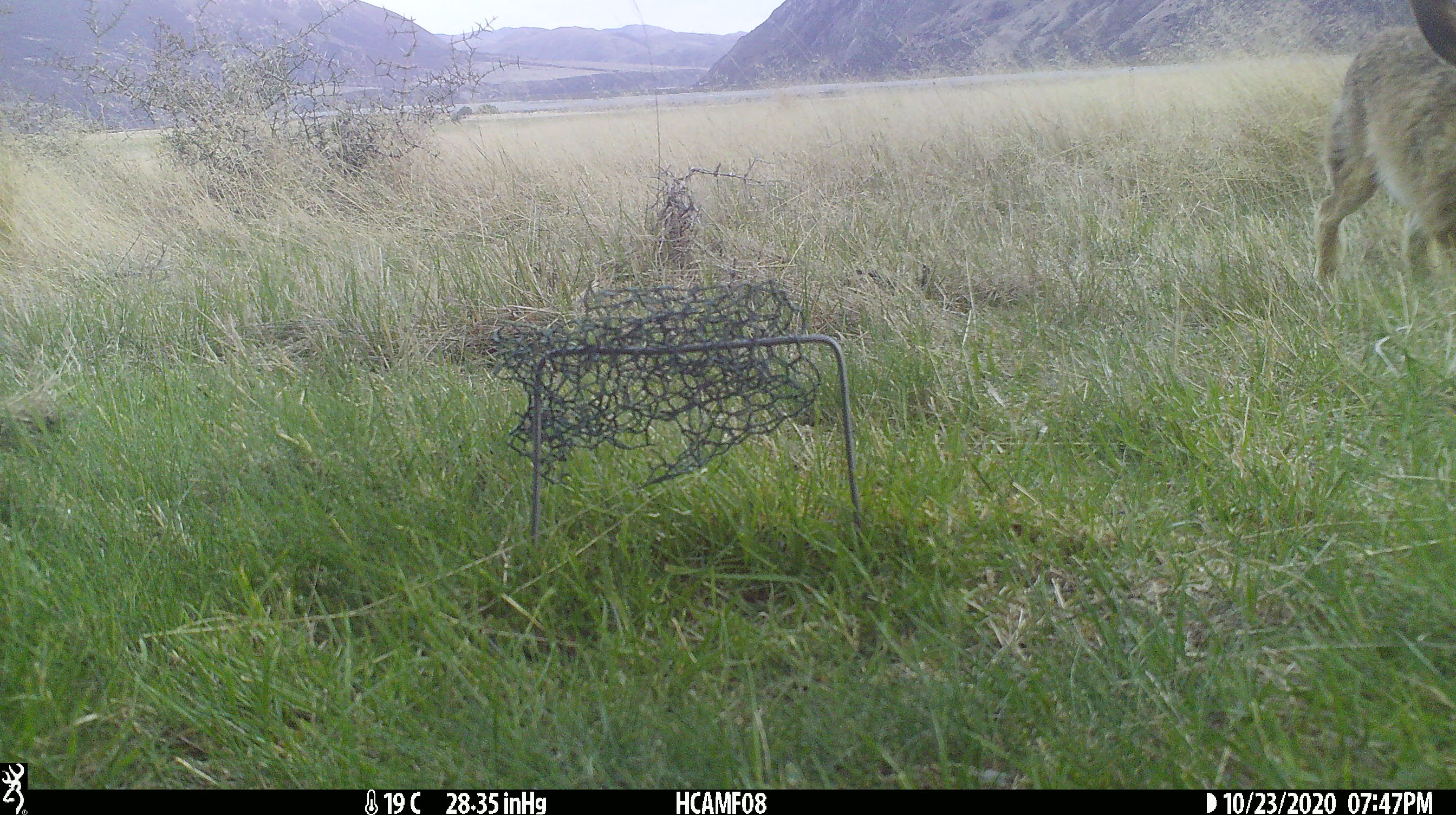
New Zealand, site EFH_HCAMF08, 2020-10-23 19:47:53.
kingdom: Animalia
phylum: Chordata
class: Mammalia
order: Lagomorpha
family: Leporidae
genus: Lepus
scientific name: Lepus europaeus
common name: brown hare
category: hare